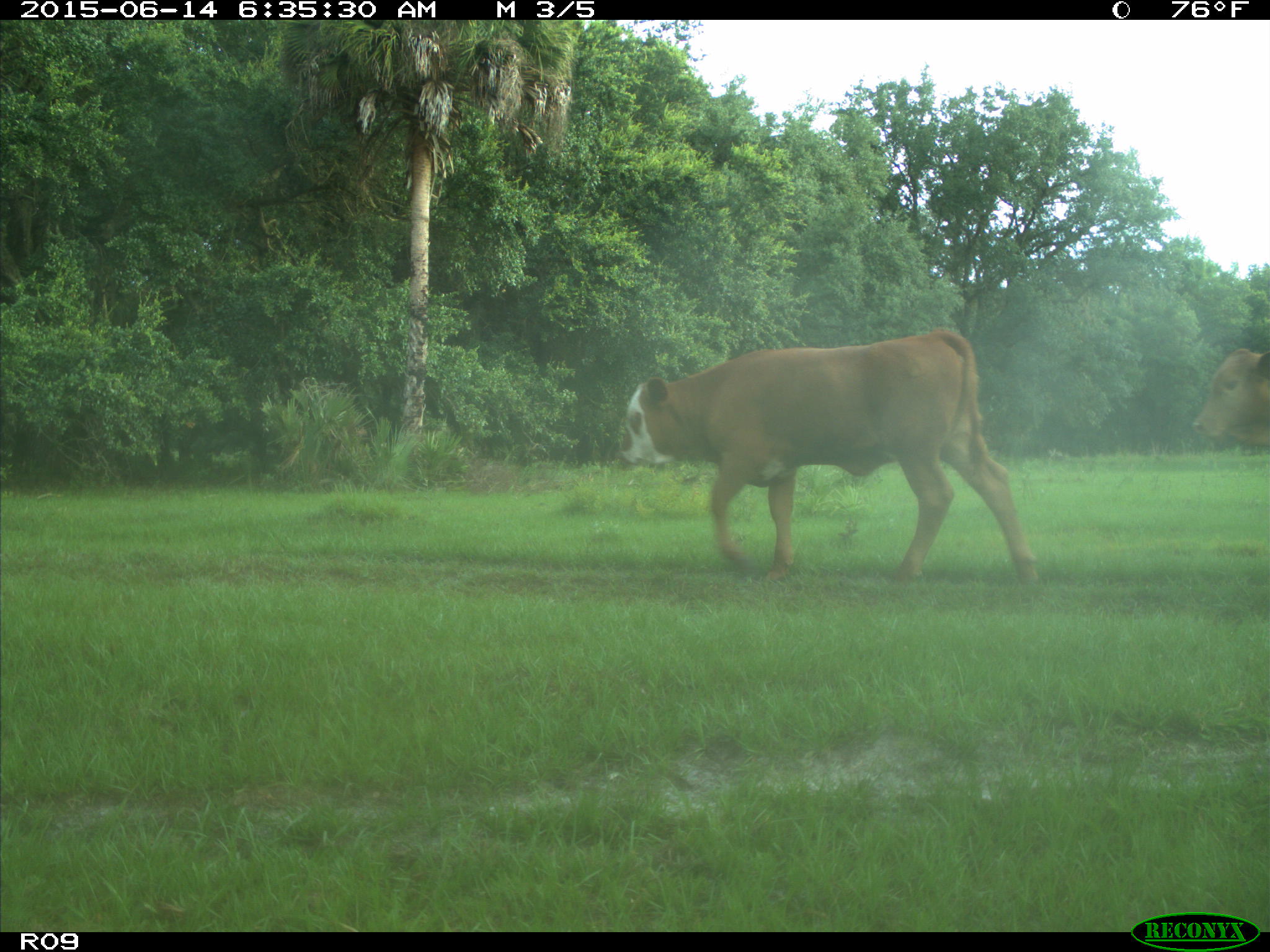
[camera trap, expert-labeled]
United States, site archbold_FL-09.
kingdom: Animalia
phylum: Chordata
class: Mammalia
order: Artiodactyla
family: Bovidae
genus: Bos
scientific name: Bos taurus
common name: domestic cow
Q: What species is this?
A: Bos taurus (domestic cow).